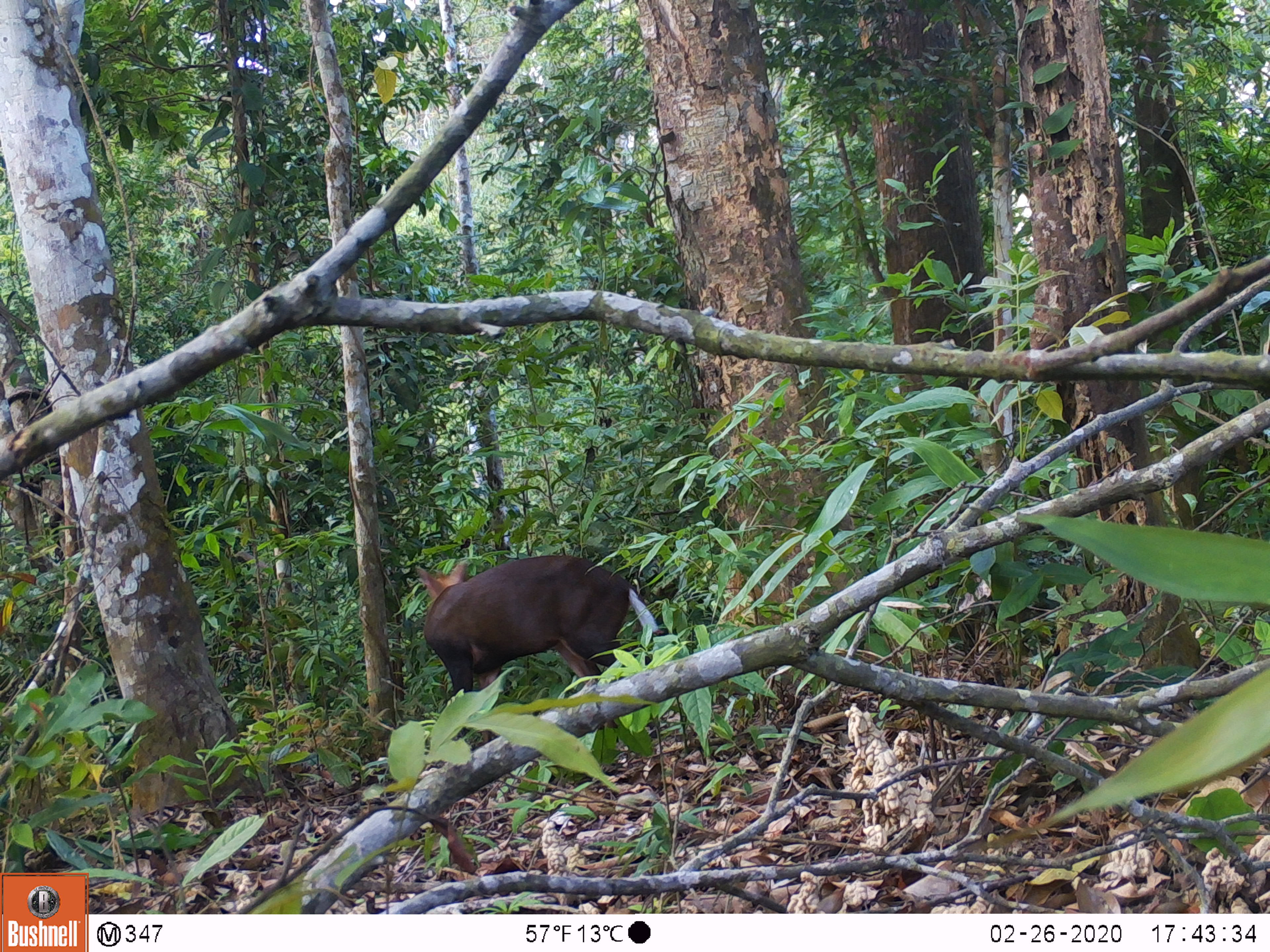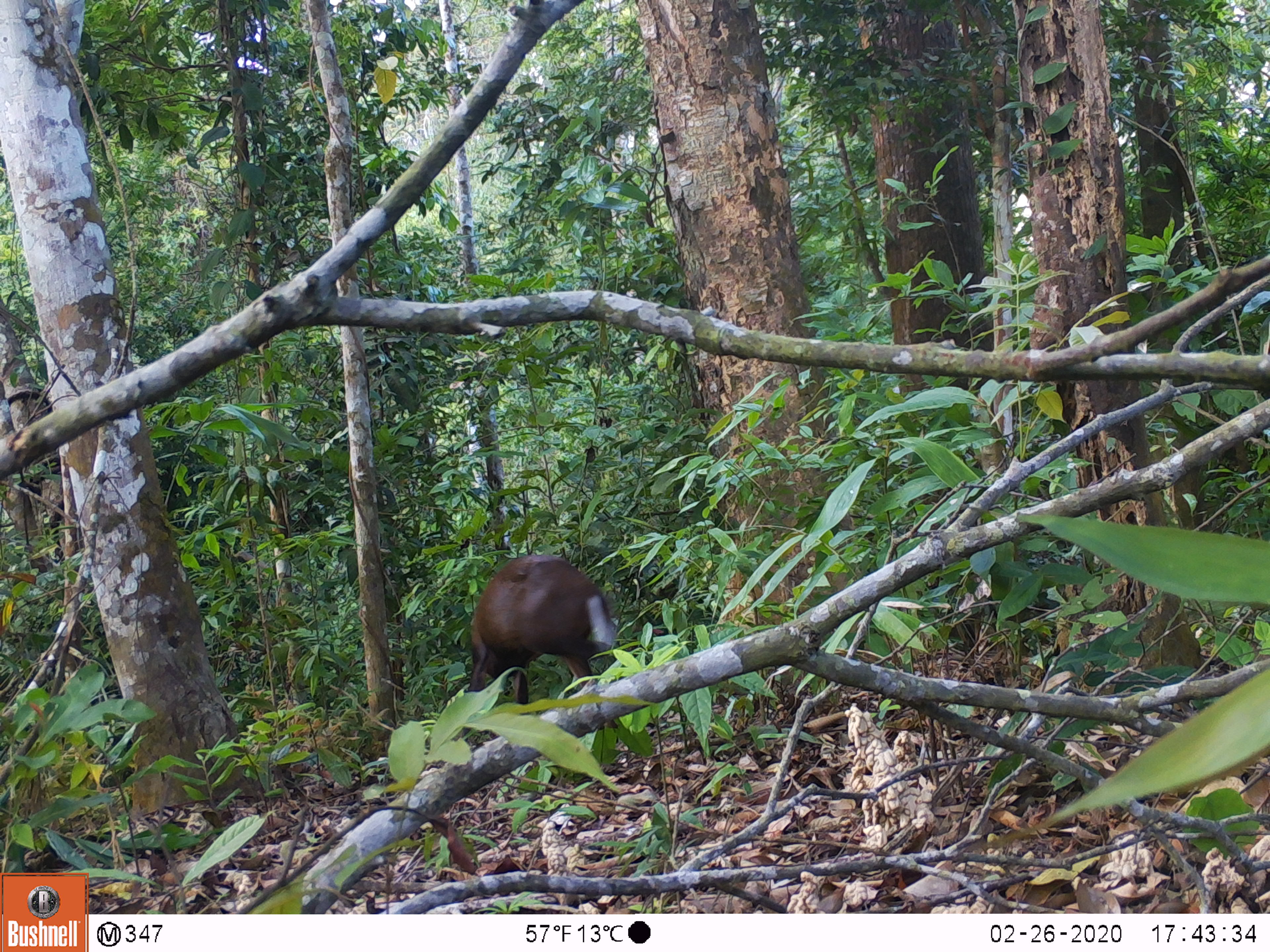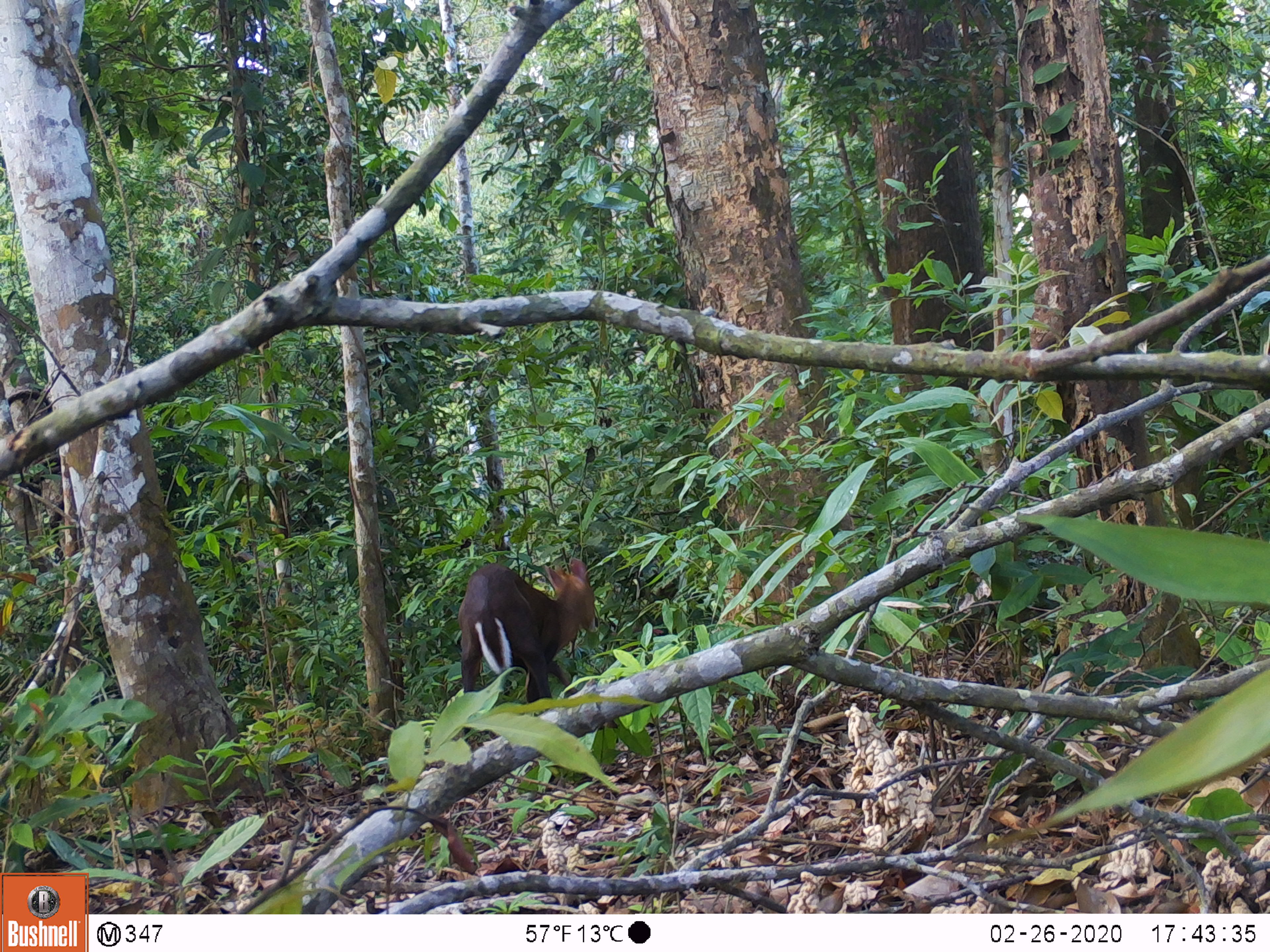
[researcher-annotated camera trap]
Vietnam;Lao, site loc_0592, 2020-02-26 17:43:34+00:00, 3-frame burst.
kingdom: Animalia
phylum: Chordata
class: Mammalia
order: Artiodactyla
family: Cervidae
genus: Muntiacus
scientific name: Muntiacus rooseveltorum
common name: roosevelt's muntjac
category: roosevelts muntjac group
Roosevelts muntjac group (roosevelt's muntjac) (Muntiacus rooseveltorum). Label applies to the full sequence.